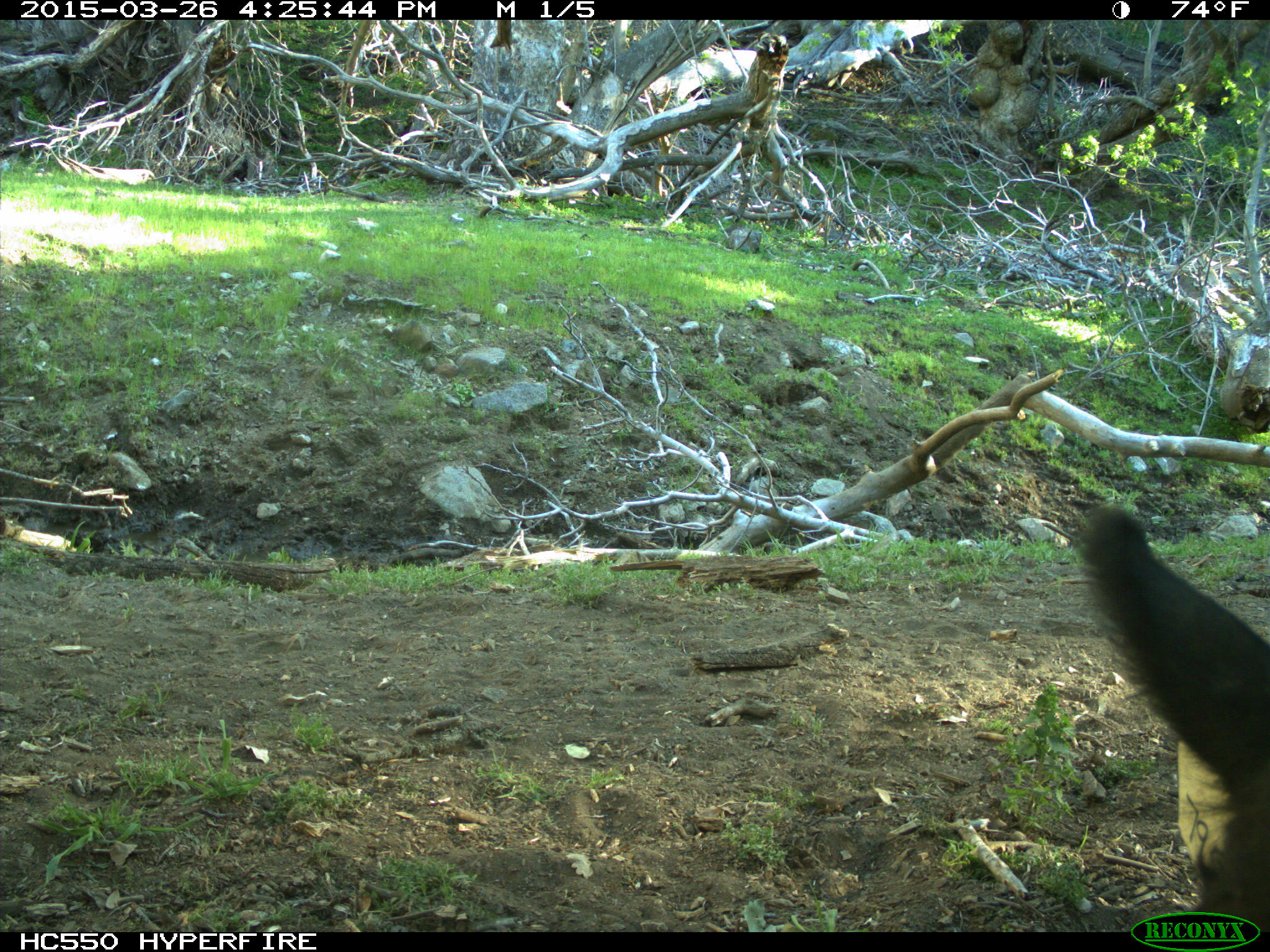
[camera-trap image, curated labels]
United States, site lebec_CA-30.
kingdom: Animalia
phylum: Chordata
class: Mammalia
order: Artiodactyla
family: Bovidae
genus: Bos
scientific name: Bos taurus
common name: domestic cow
Bos taurus (domestic cow).